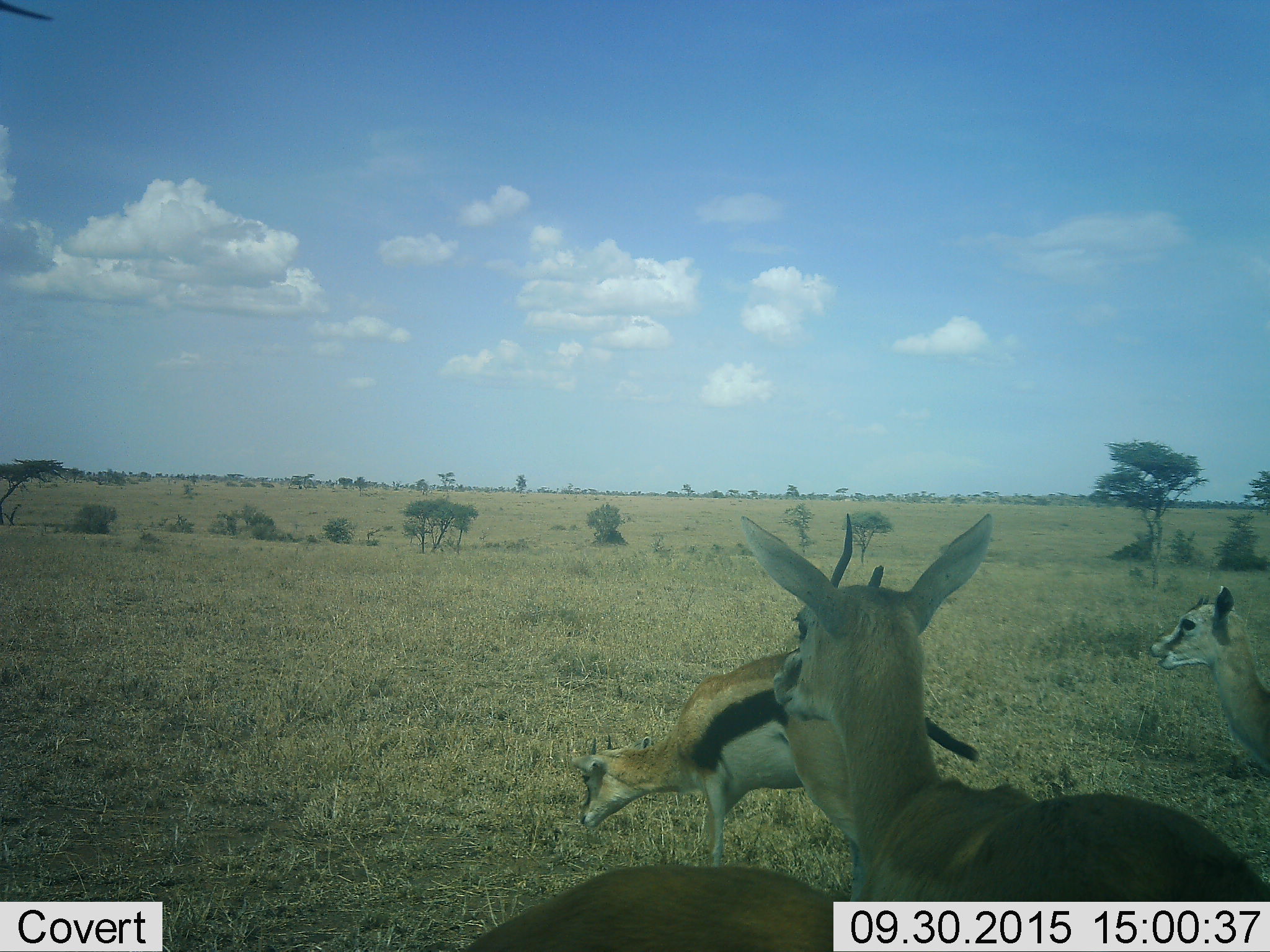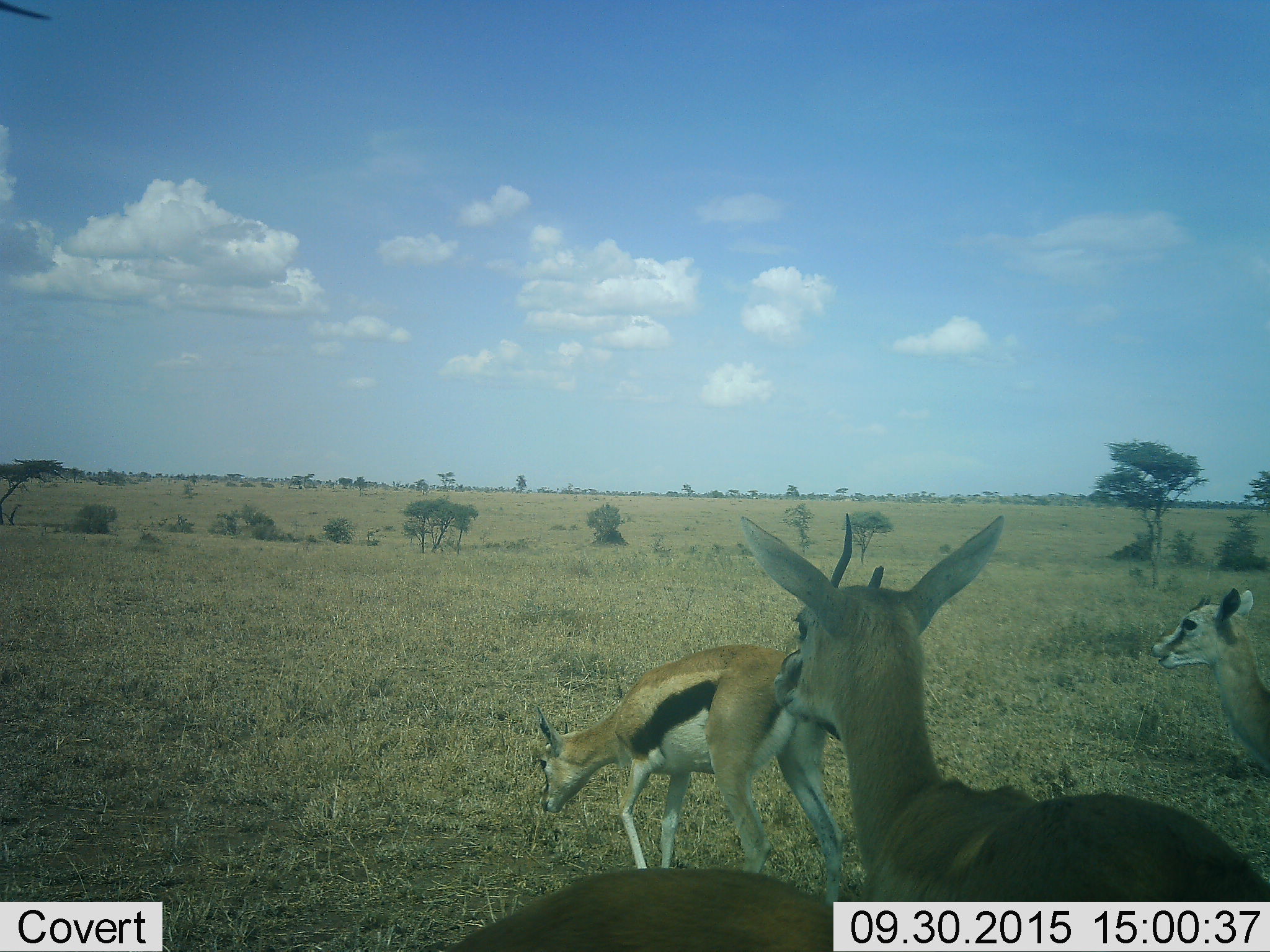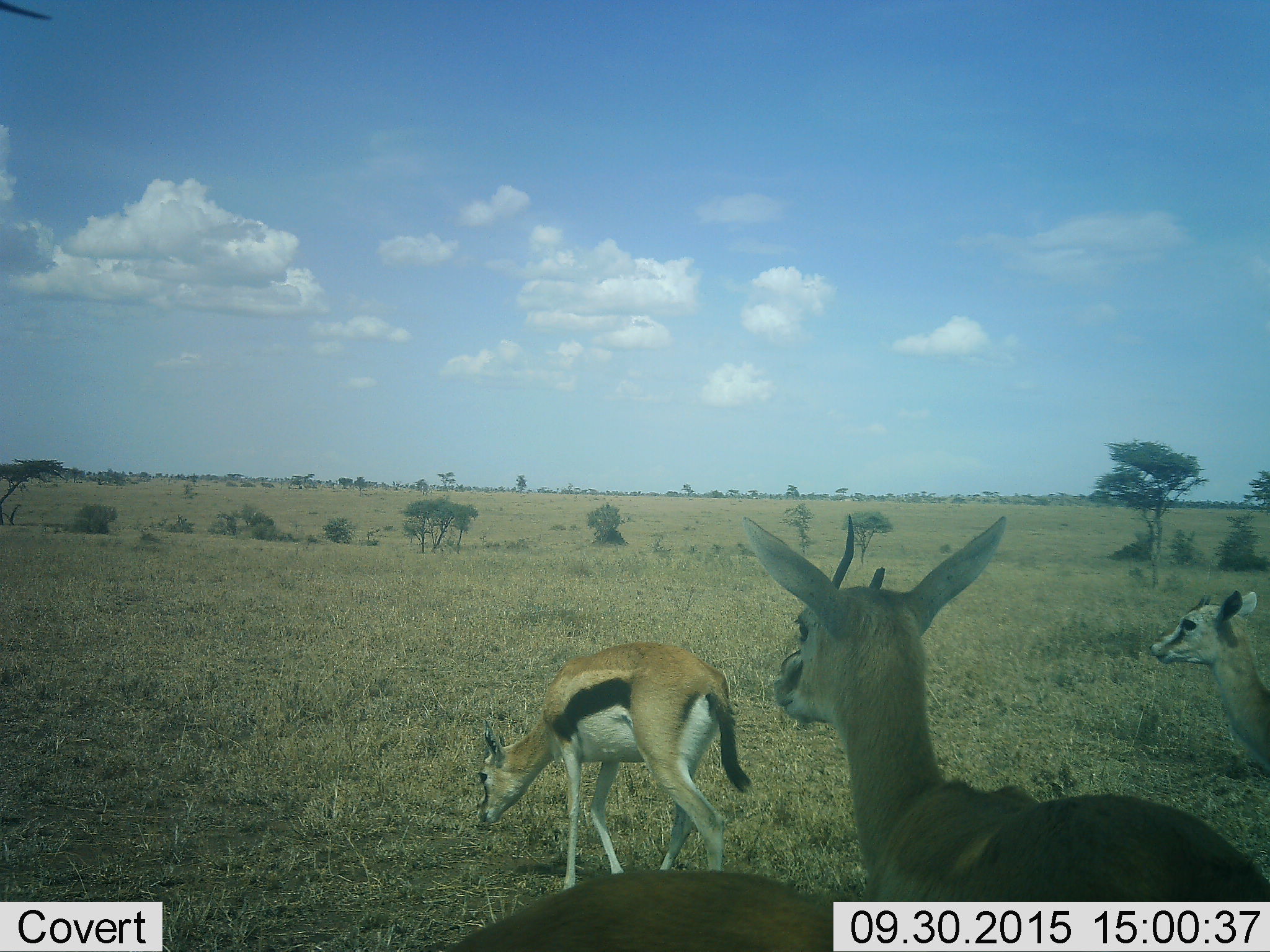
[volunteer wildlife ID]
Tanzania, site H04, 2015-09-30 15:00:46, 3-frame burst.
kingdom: Animalia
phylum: Chordata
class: Mammalia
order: Artiodactyla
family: Bovidae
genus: Eudorcas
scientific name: Eudorcas thomsonii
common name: thomson's gazelle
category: gazellethomsons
Gazellethomsons (thomson's gazelle) (Eudorcas thomsonii), count 4. Behavior (volunteer vote fractions): standing 89%, resting 0%, moving 67%, interacting 11%. Young present (vote fraction): 22%. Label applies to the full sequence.